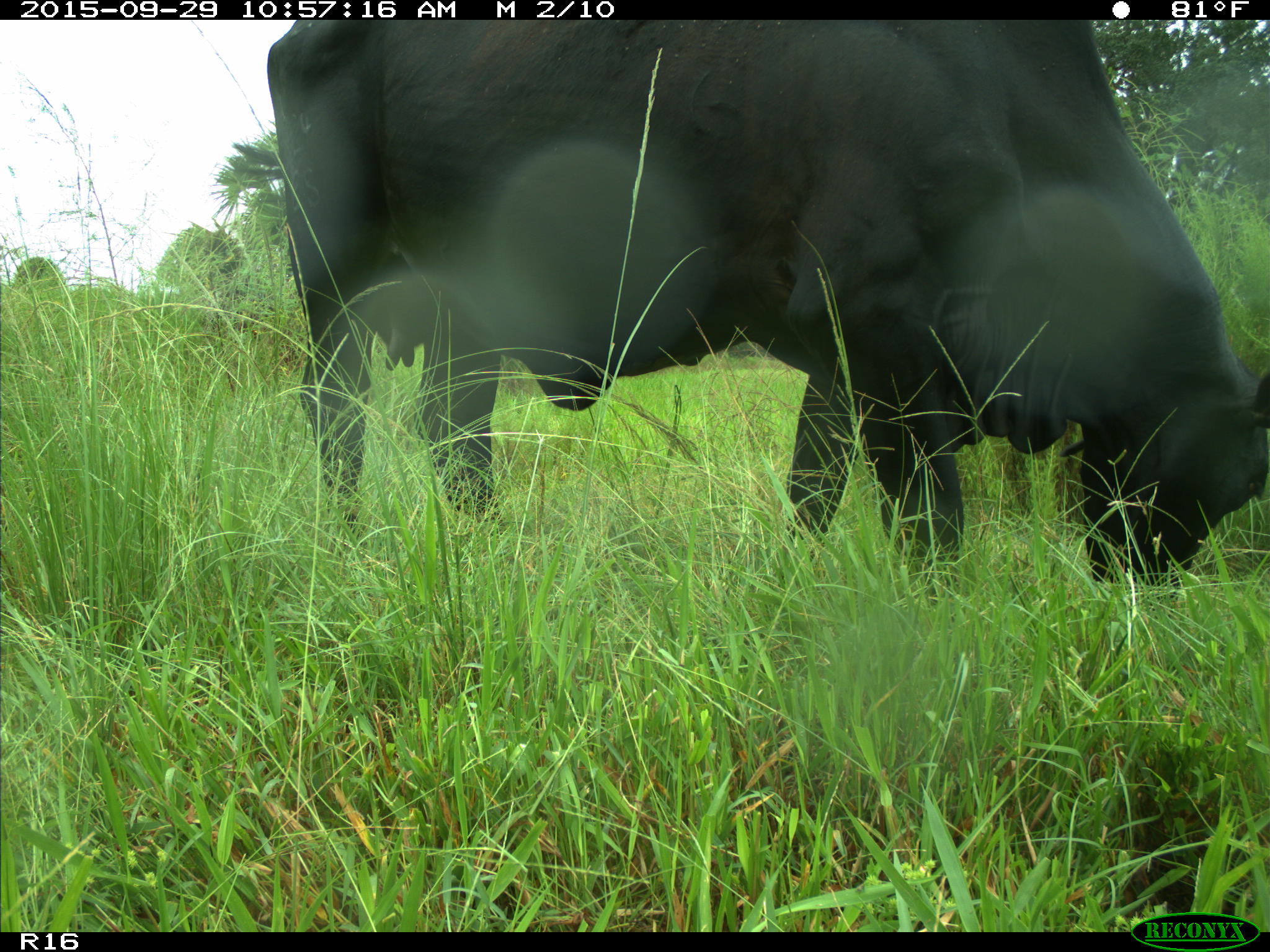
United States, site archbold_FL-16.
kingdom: Animalia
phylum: Chordata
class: Mammalia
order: Artiodactyla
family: Bovidae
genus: Bos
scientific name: Bos taurus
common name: domestic cow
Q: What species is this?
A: Bos taurus (domestic cow).